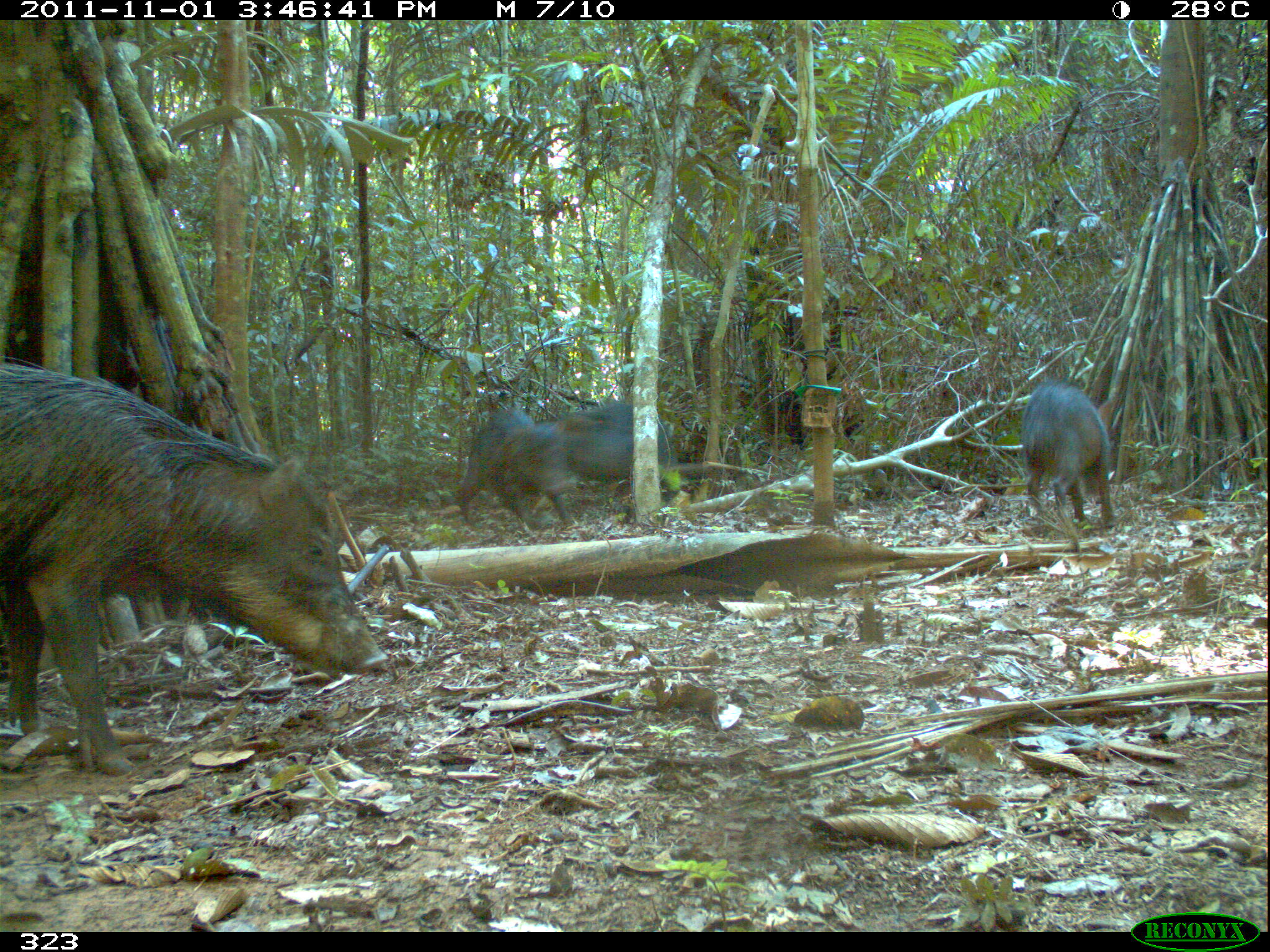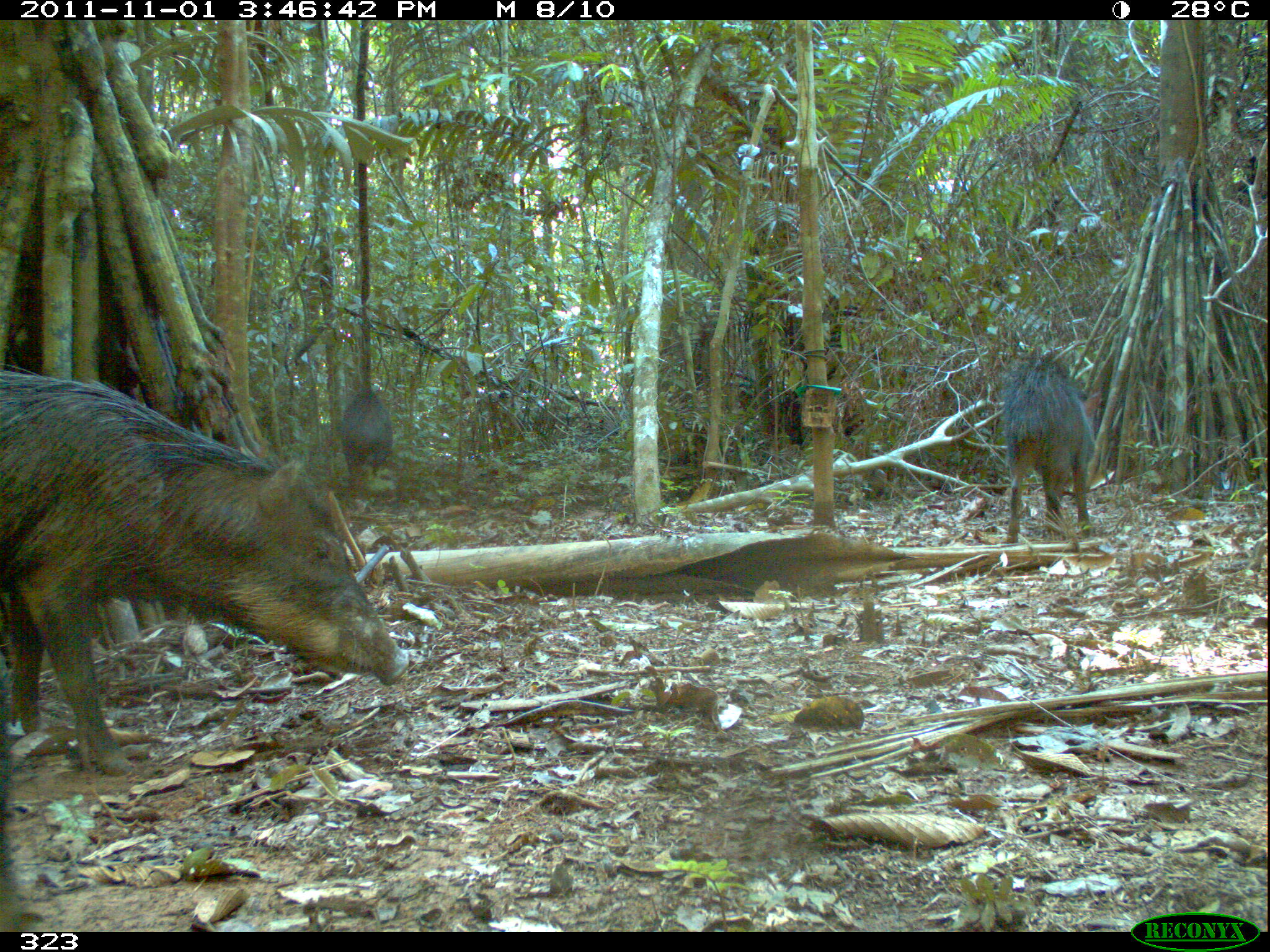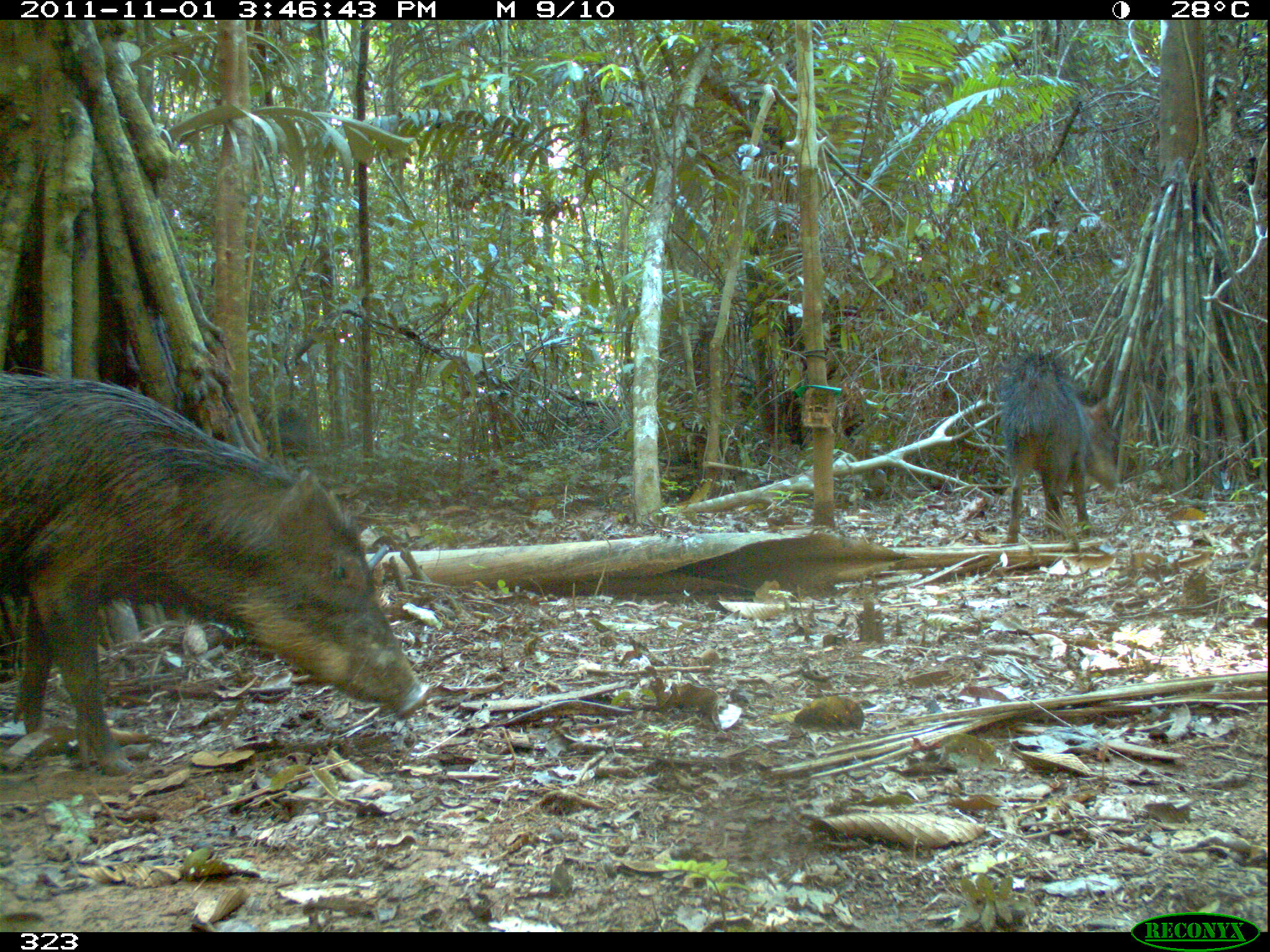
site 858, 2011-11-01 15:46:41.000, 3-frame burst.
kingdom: Animalia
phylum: Chordata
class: Mammalia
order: Artiodactyla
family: Tayassuidae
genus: Tayassu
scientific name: Tayassu pecari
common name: white-lipped peccary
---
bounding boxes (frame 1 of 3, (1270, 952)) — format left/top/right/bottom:
tayassu pecari: 0/358/387/776; 534/401/681/531; 455/404/573/533; 1020/377/1116/534